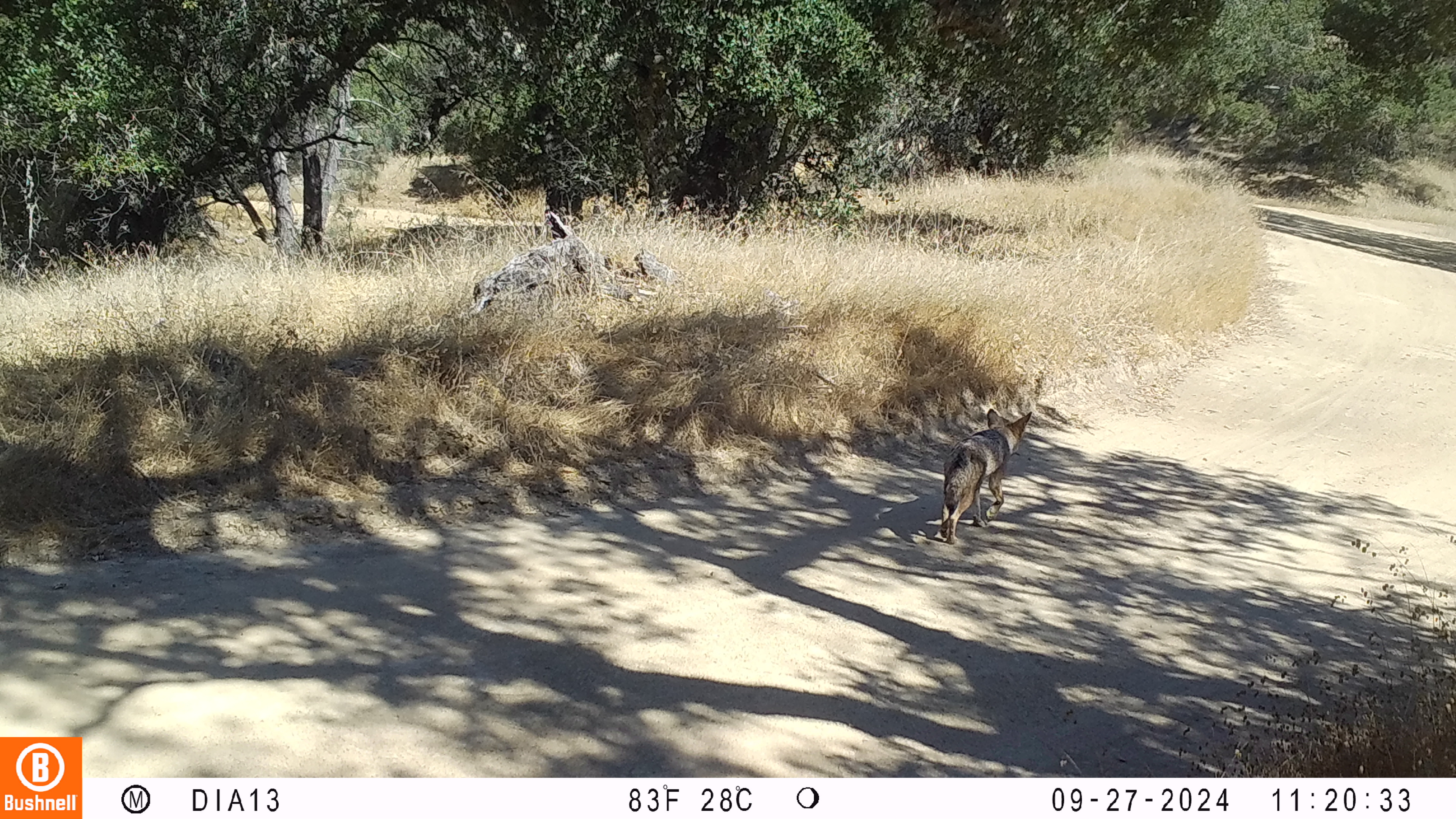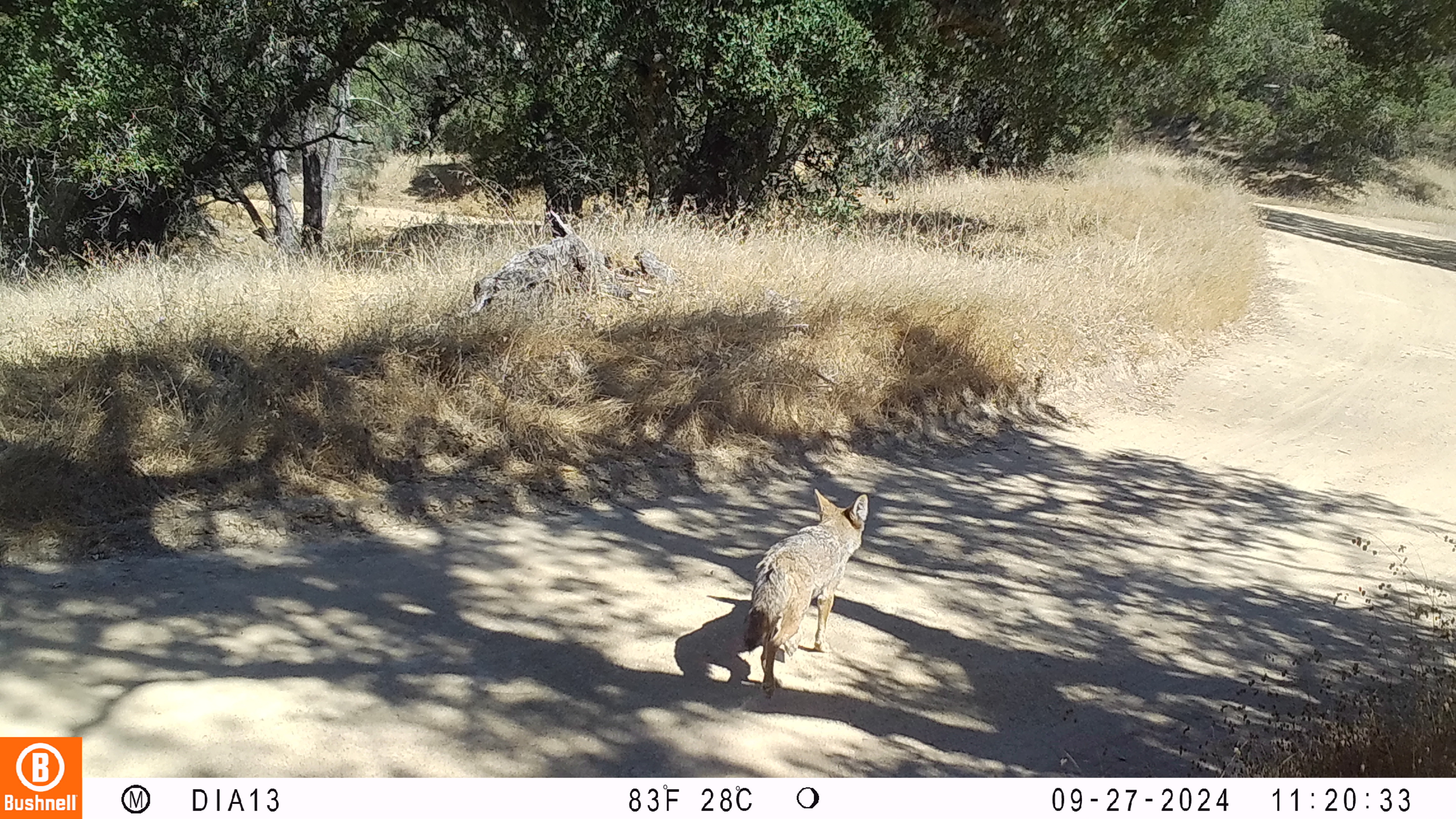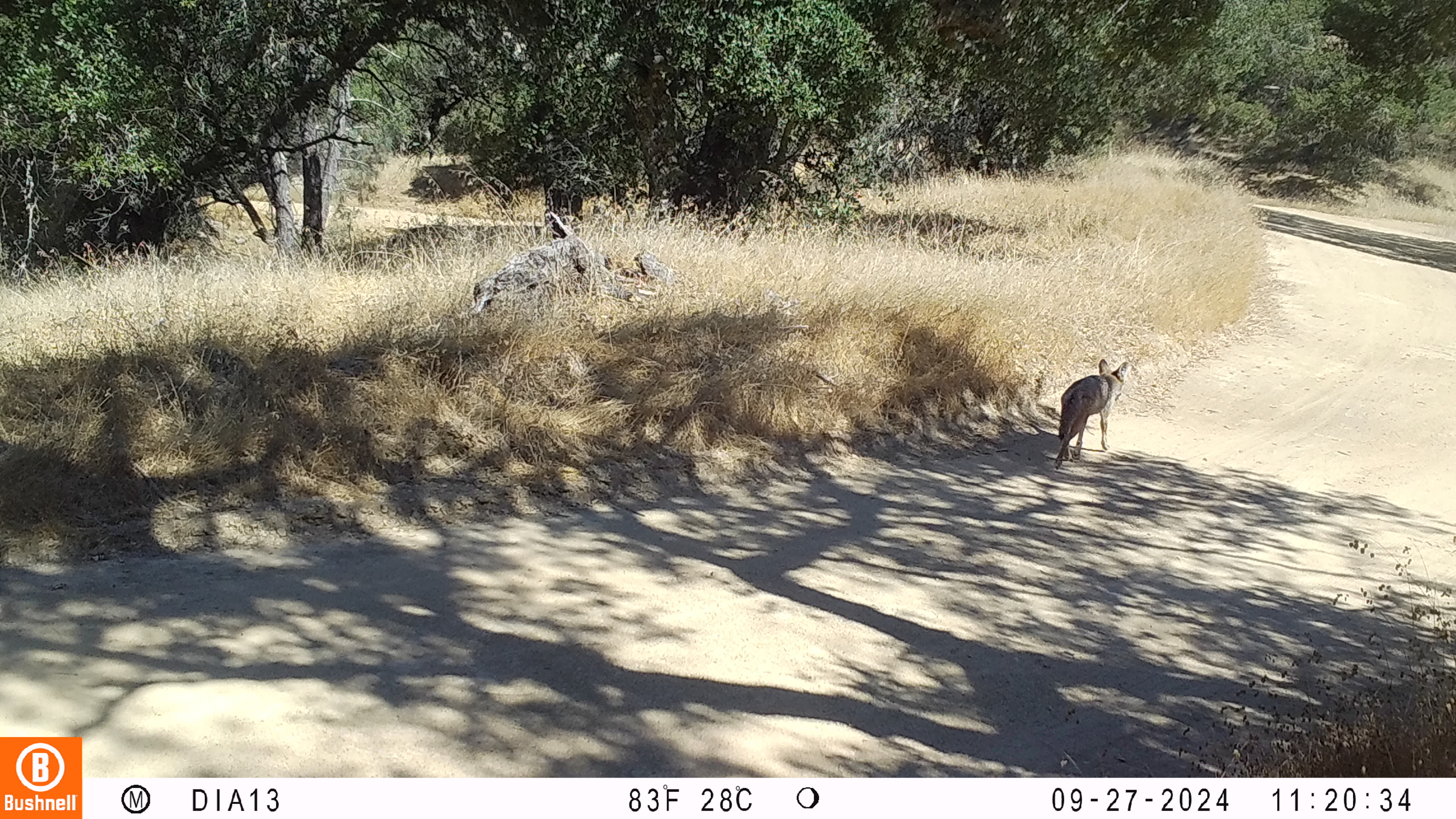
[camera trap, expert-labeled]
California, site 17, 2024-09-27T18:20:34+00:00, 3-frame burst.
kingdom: Animalia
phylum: Chordata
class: Mammalia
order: Carnivora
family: Canidae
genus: Canis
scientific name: Canis latrans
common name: coyote